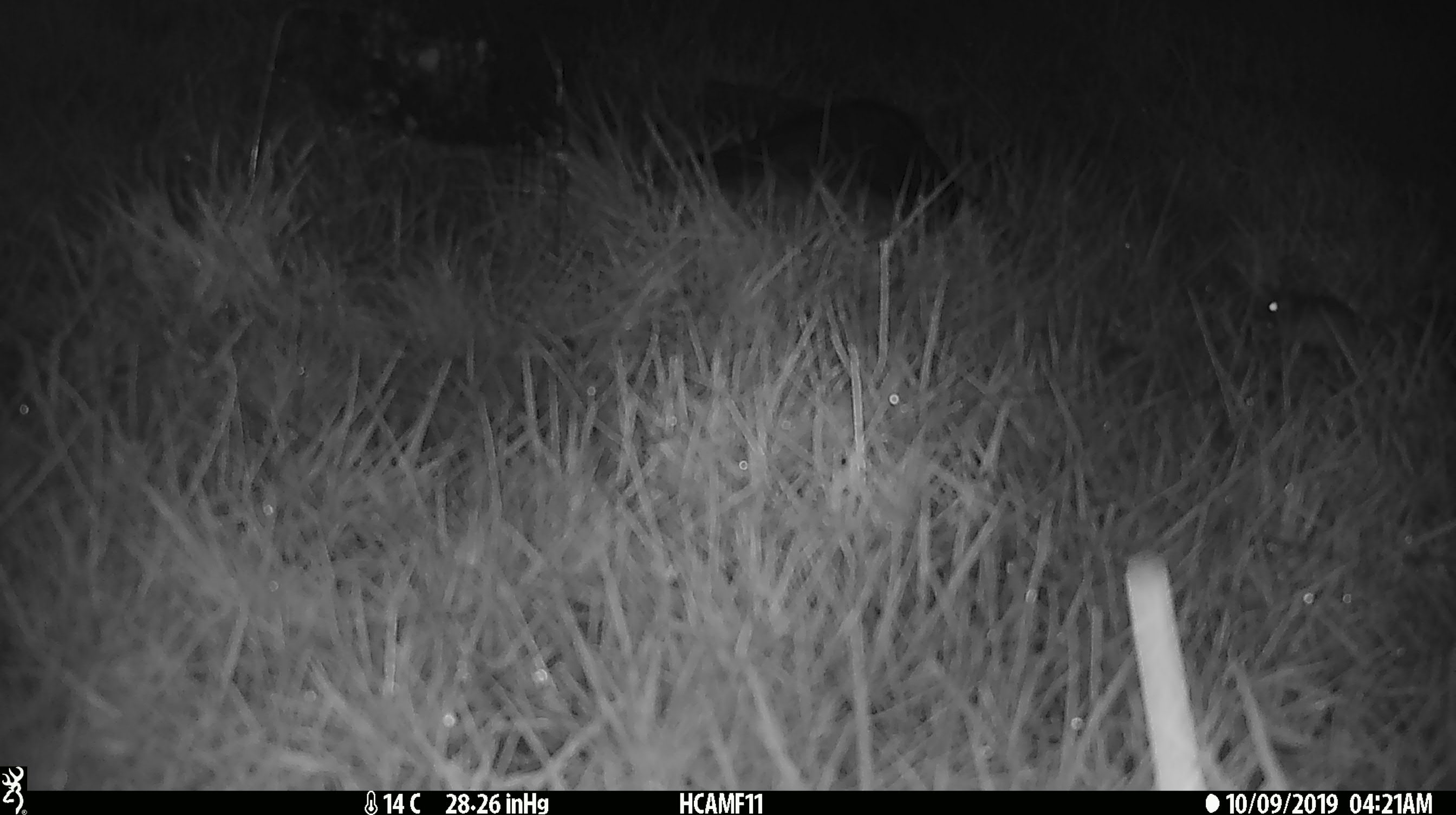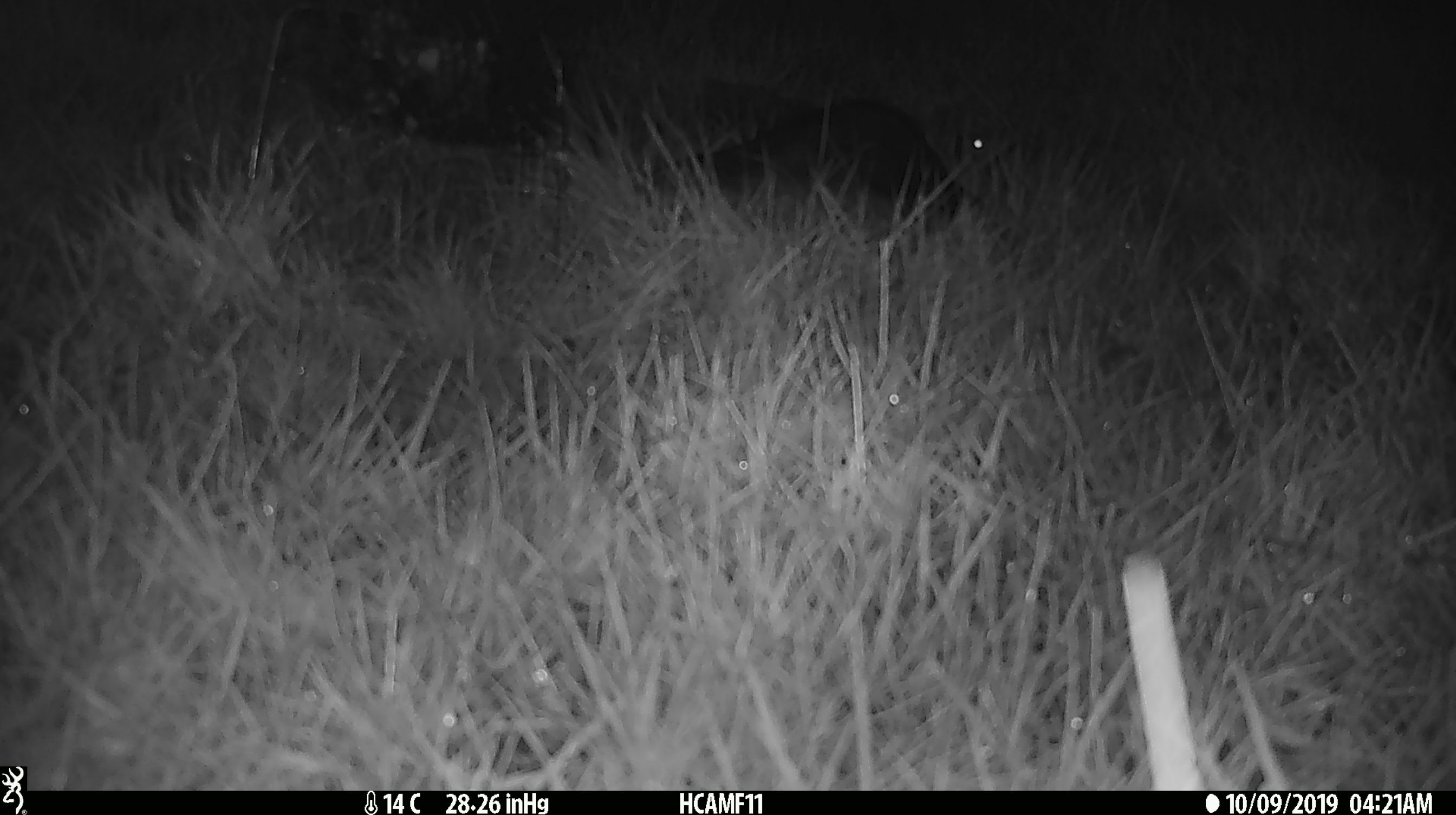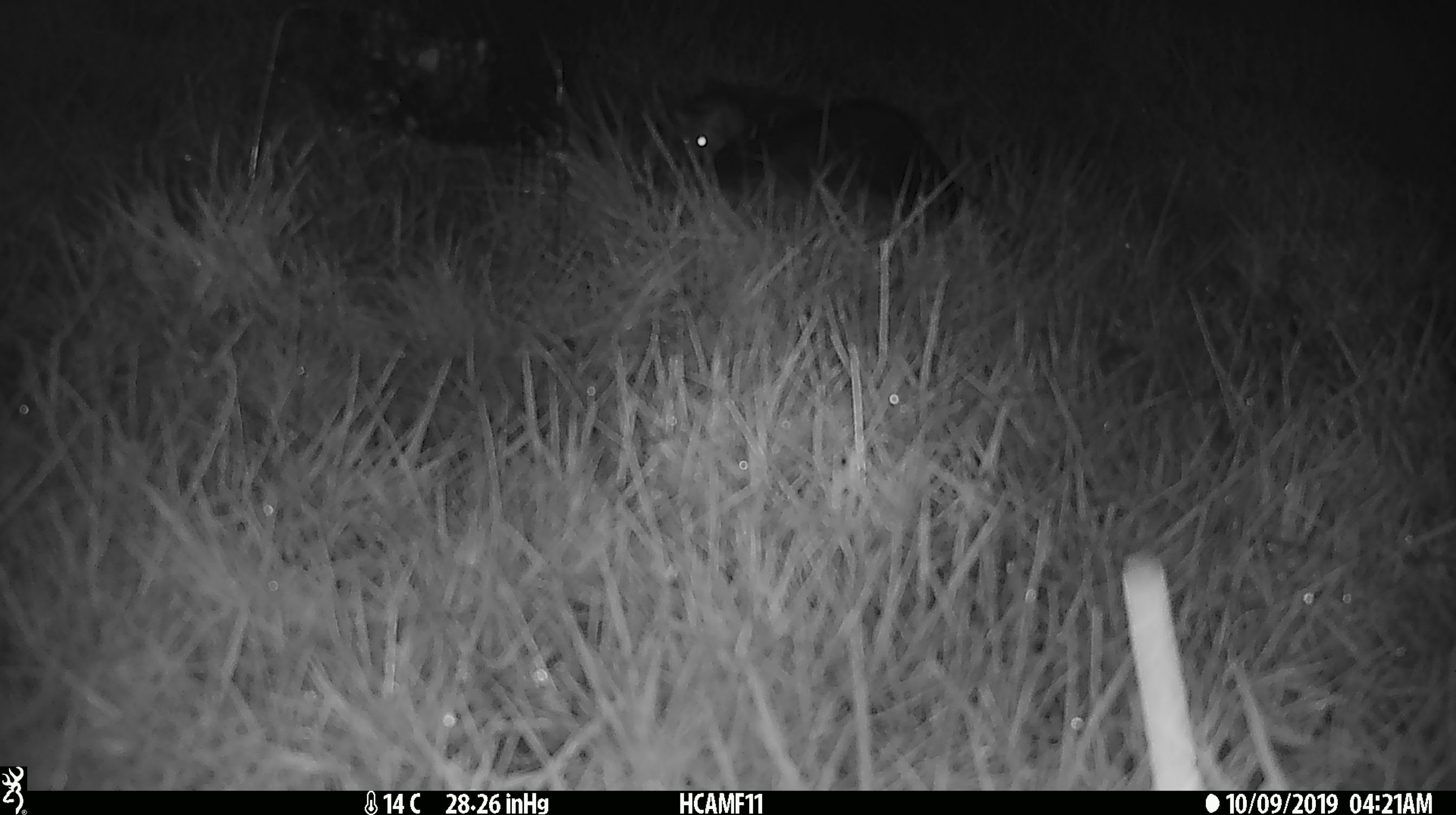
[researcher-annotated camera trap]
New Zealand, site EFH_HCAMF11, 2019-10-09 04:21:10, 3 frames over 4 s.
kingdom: Animalia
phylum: Chordata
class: Mammalia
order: Rodentia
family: Muridae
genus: Mus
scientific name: Mus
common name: mouse